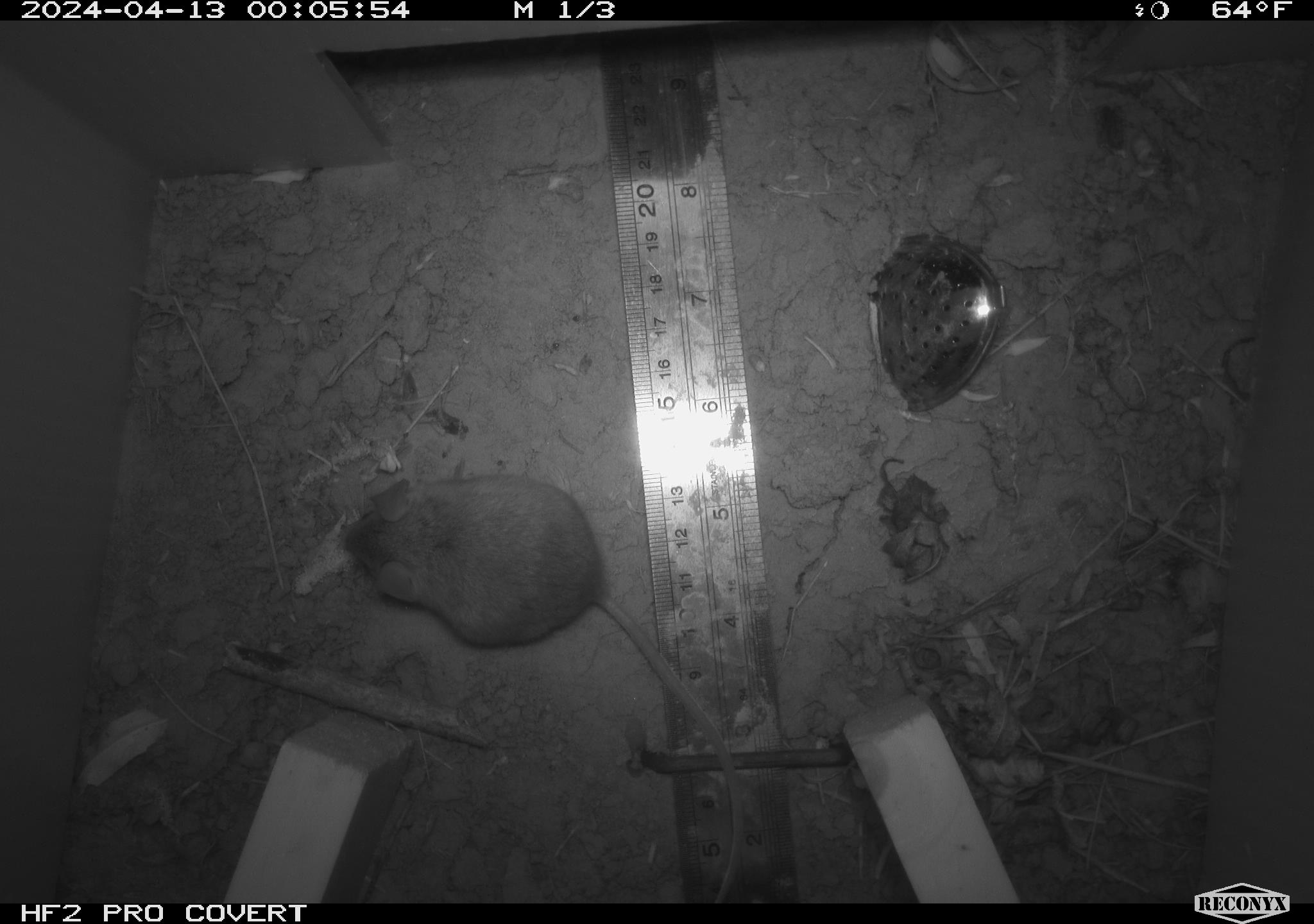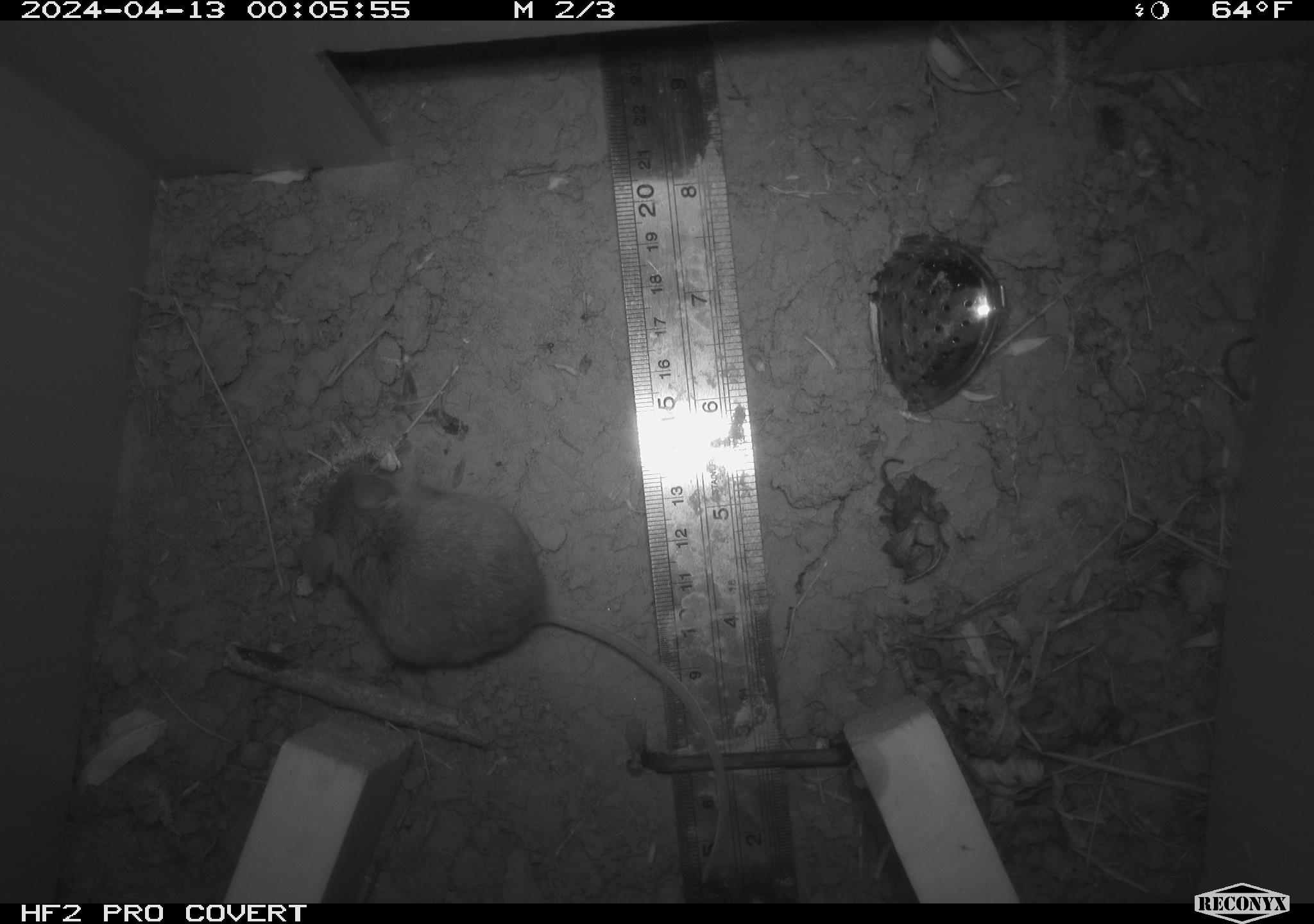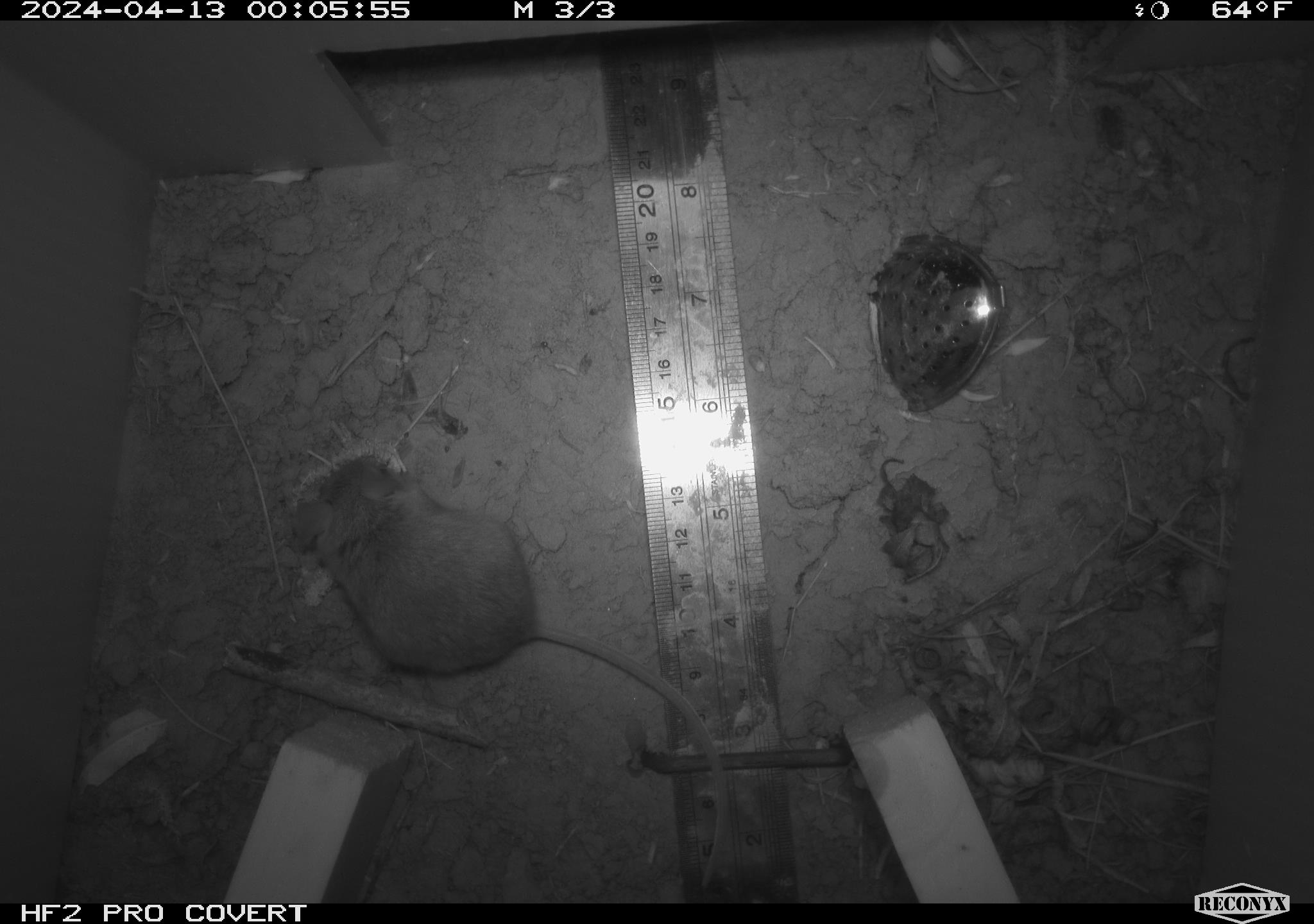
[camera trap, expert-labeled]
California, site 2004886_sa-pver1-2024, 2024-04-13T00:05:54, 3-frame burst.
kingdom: Animalia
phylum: Chordata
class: Mammalia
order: Rodentia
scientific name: Rodentia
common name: mouse species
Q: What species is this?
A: Mouse species (Rodentia).